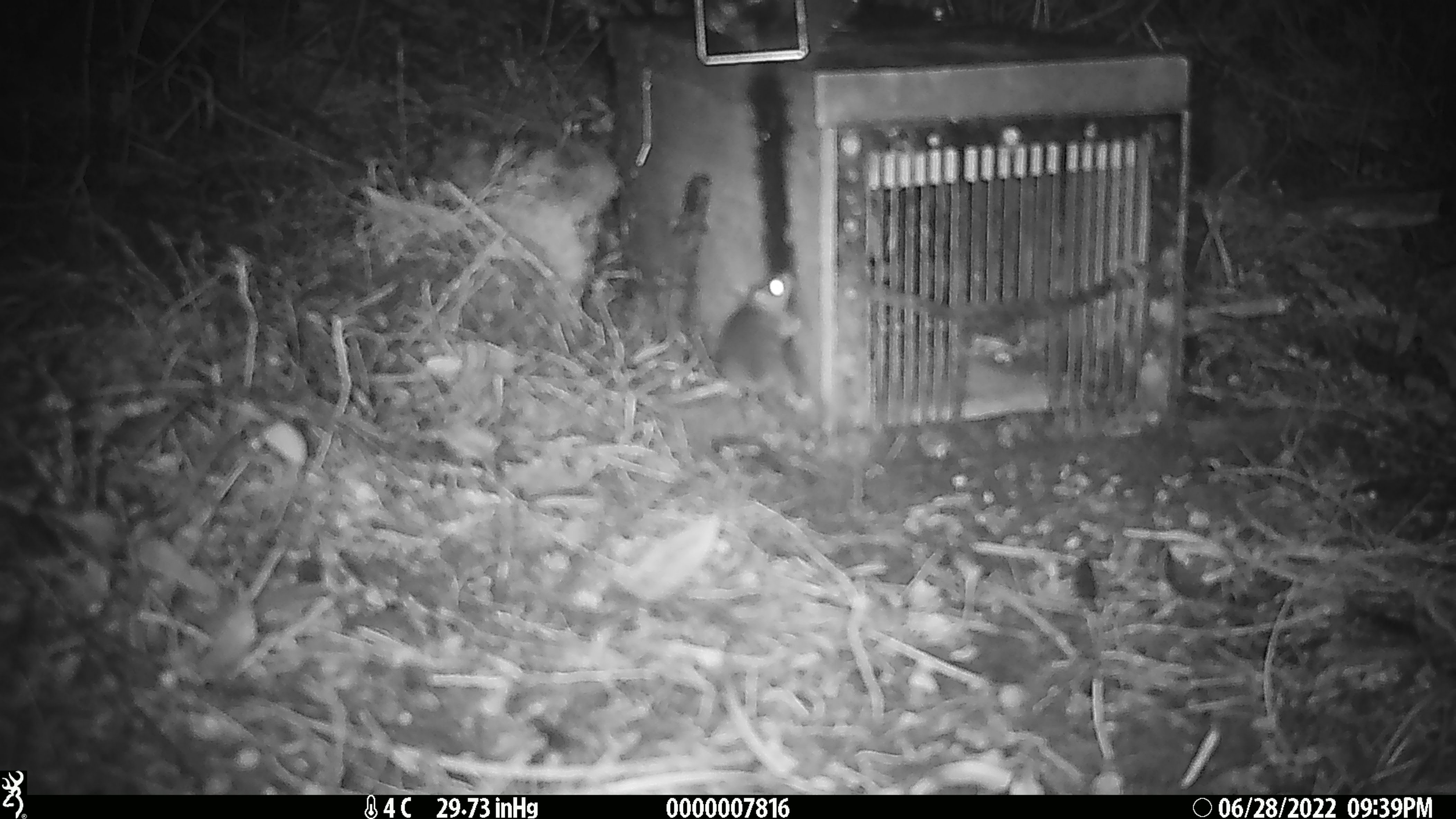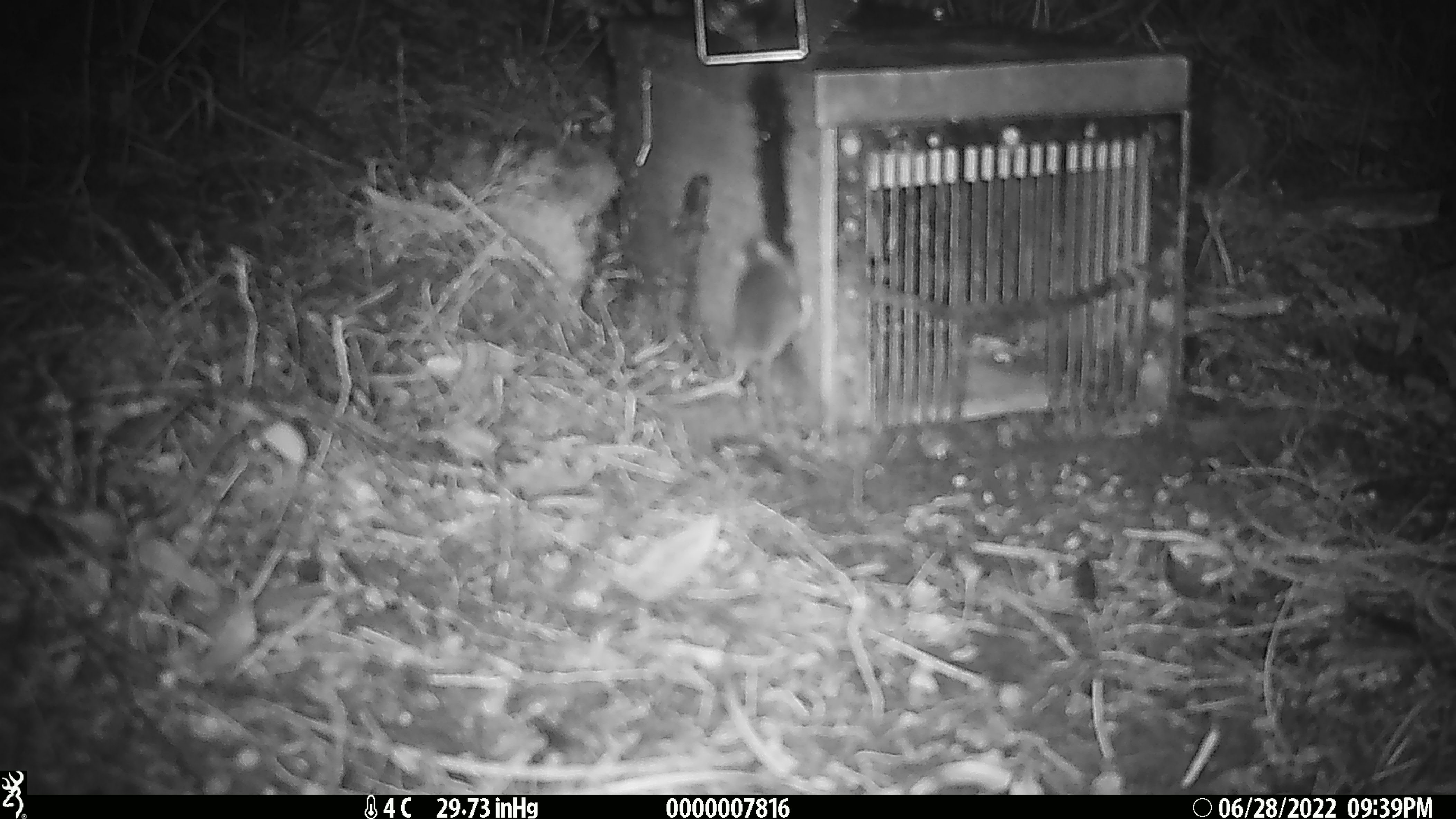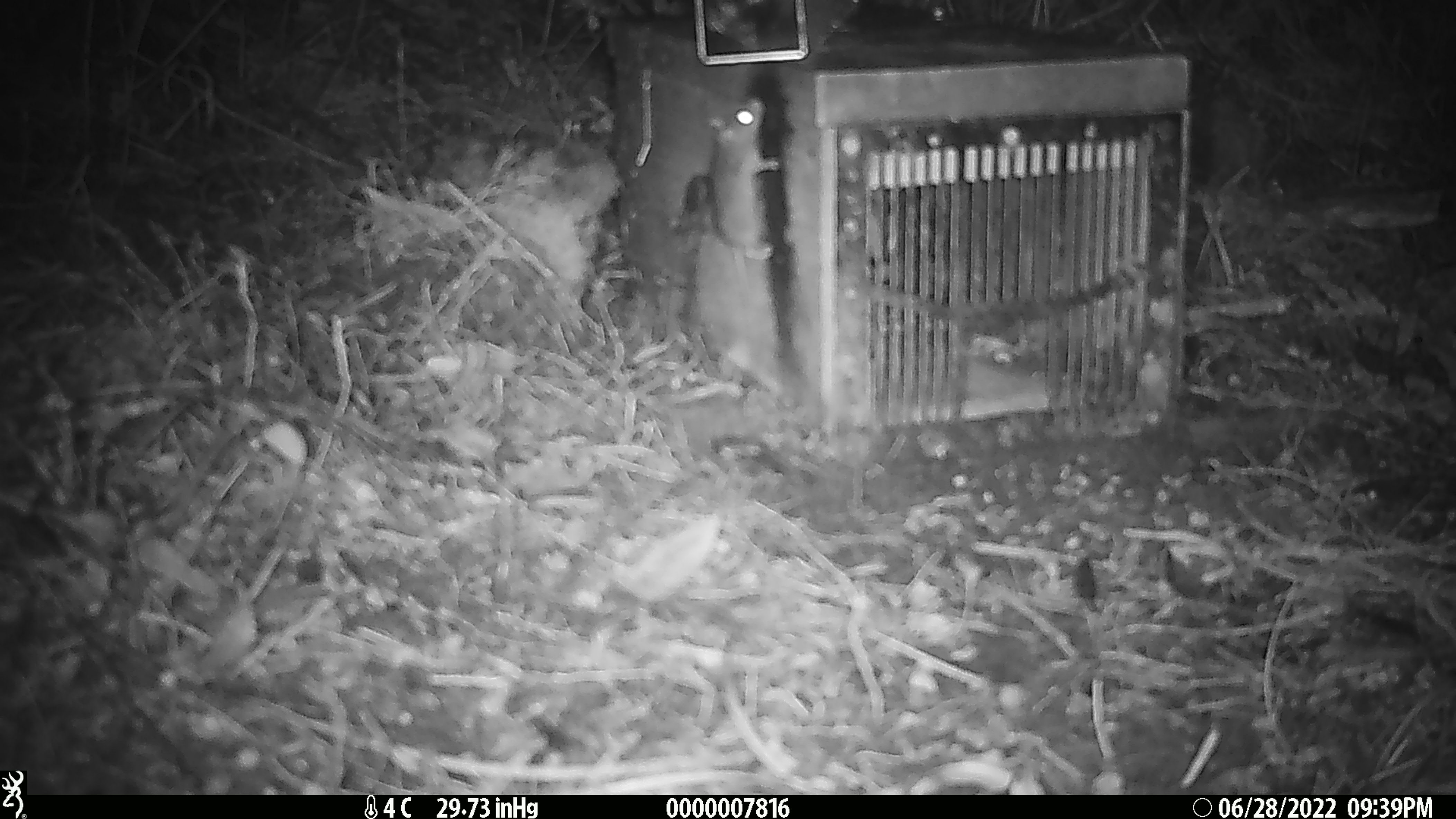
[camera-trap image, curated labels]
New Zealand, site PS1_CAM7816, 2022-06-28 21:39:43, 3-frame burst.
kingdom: Animalia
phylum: Chordata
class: Mammalia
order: Rodentia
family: Muridae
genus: Mus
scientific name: Mus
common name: mouse